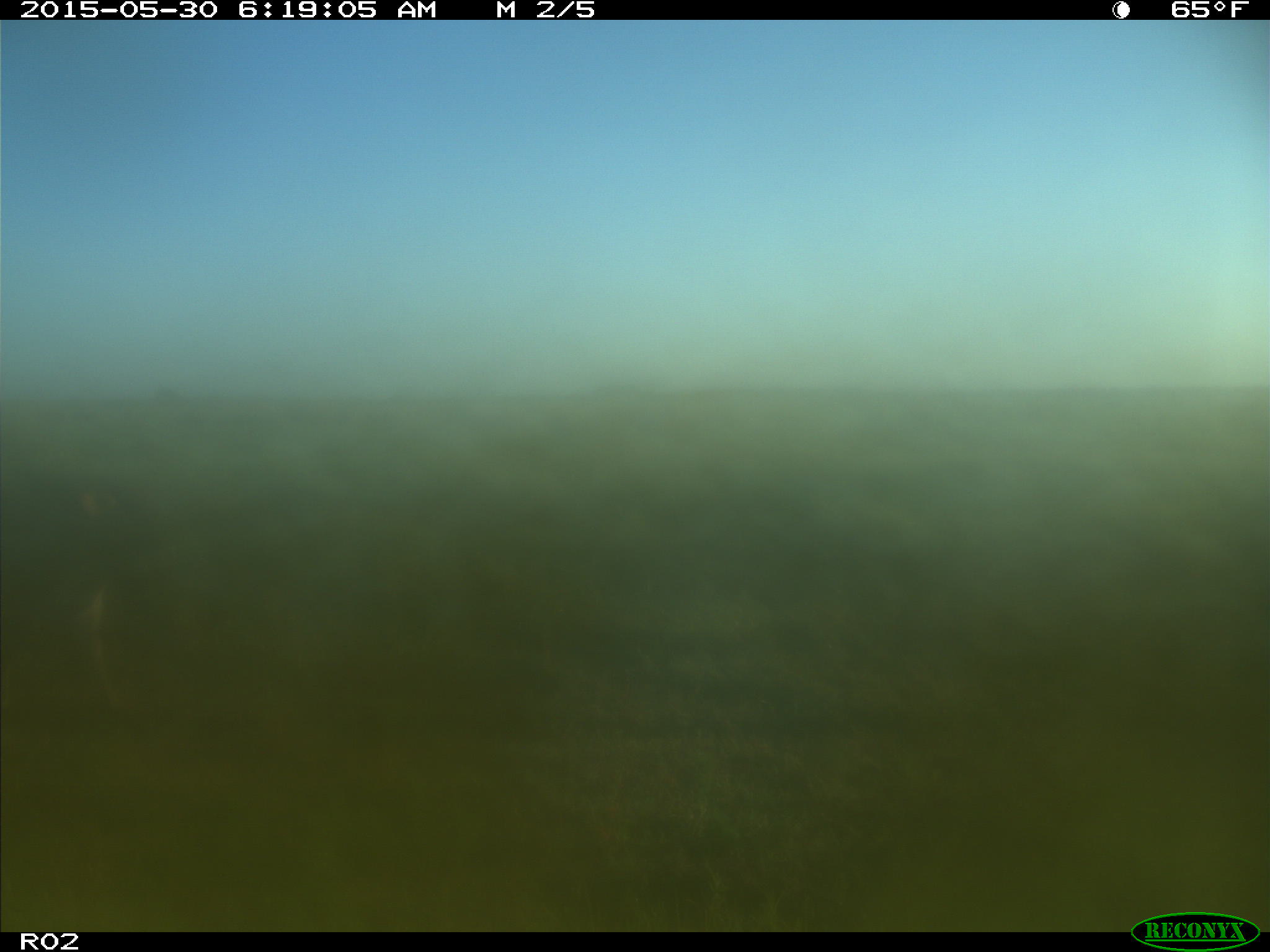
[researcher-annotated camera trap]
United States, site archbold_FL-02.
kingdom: Animalia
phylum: Chordata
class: Mammalia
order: Artiodactyla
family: Bovidae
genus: Bos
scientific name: Bos taurus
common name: domestic cow